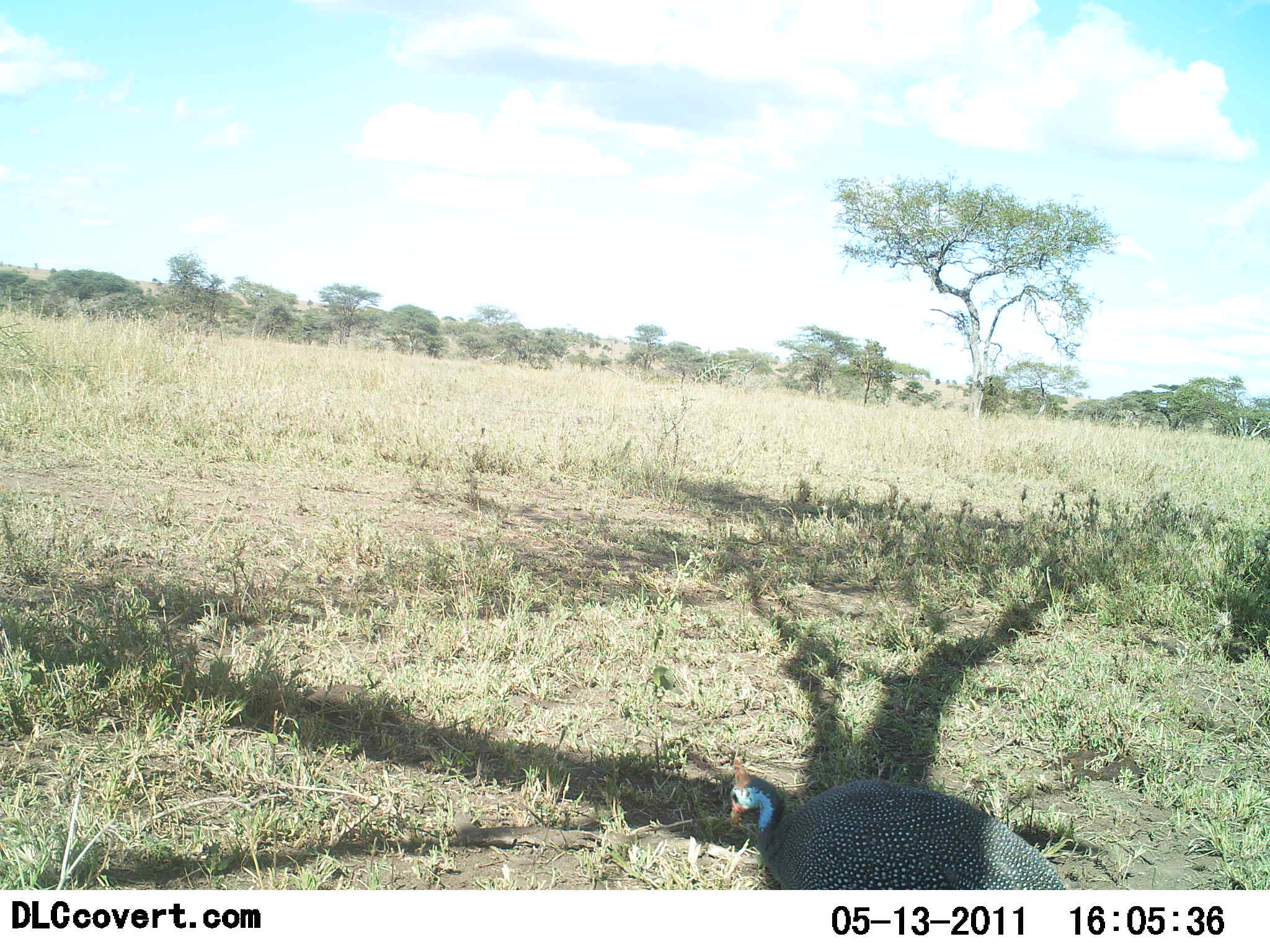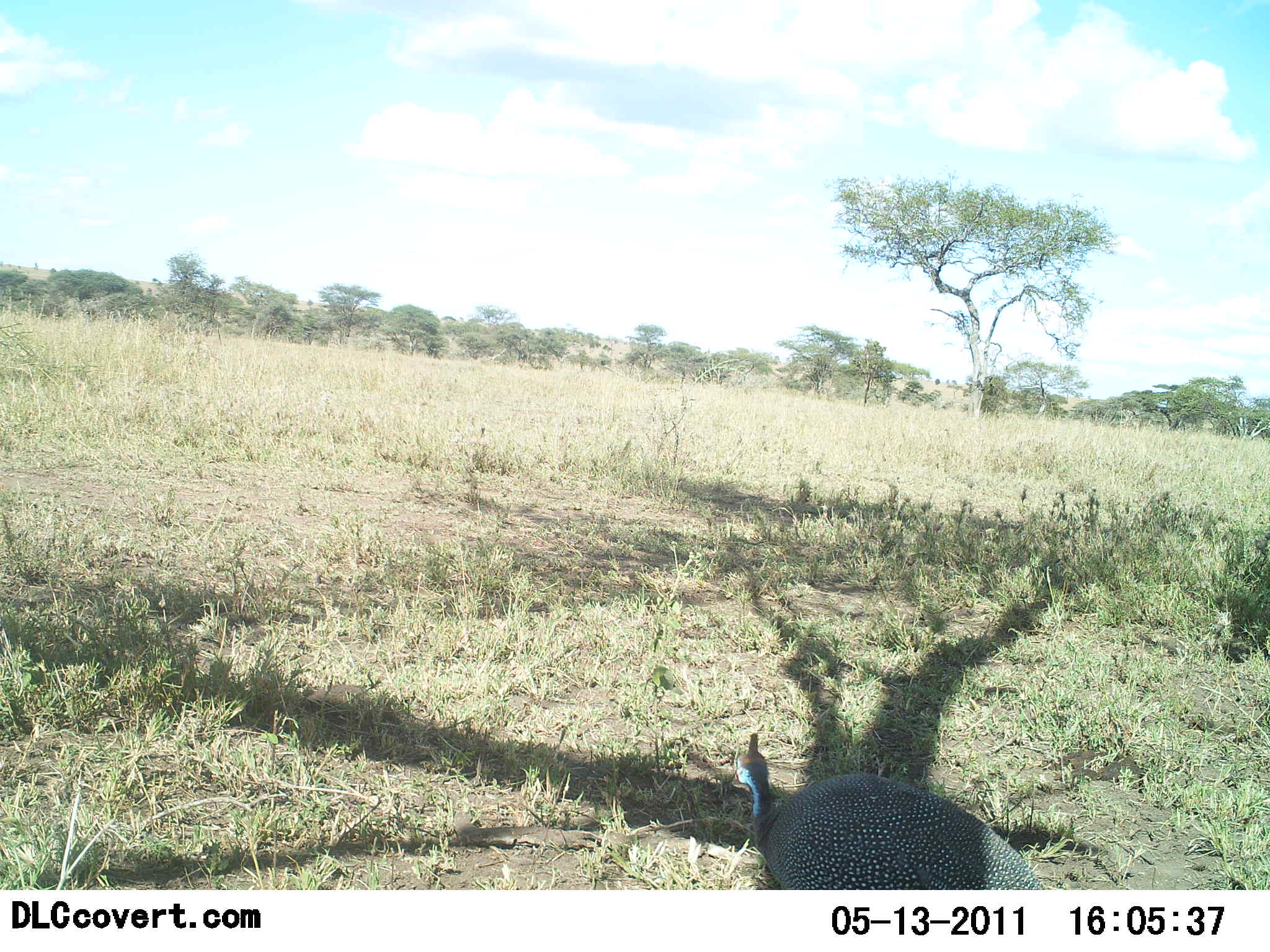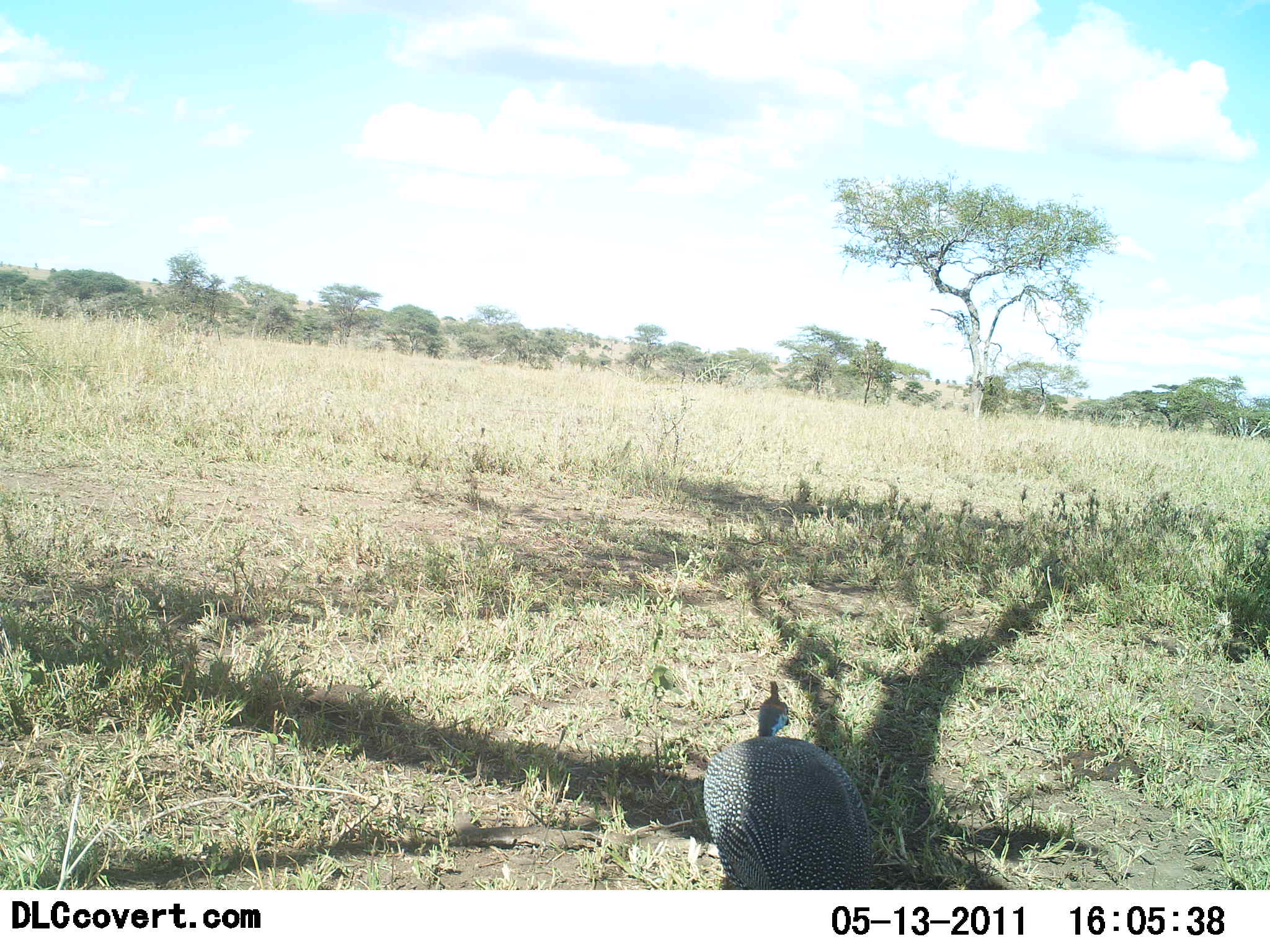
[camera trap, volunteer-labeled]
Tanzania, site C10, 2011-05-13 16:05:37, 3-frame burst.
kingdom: Animalia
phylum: Chordata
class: Aves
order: Galliformes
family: Numididae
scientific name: Numididae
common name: guinea fowl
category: guineafowl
Guineafowl (guinea fowl) (Numididae), count 1. Behavior (volunteer vote fractions): standing 43%, resting 7%, moving 43%, interacting 0%. Young present (vote fraction): 0%. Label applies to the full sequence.